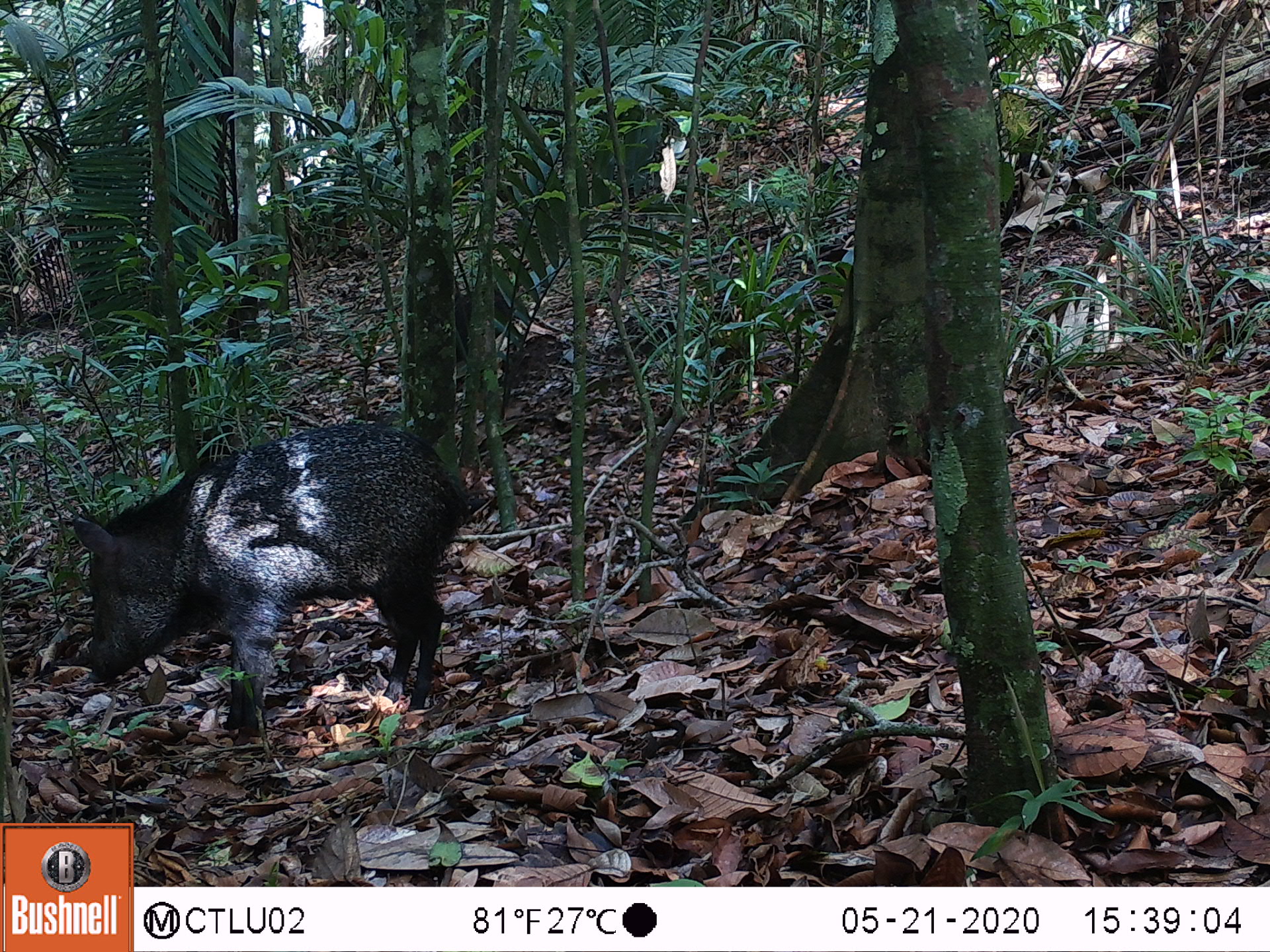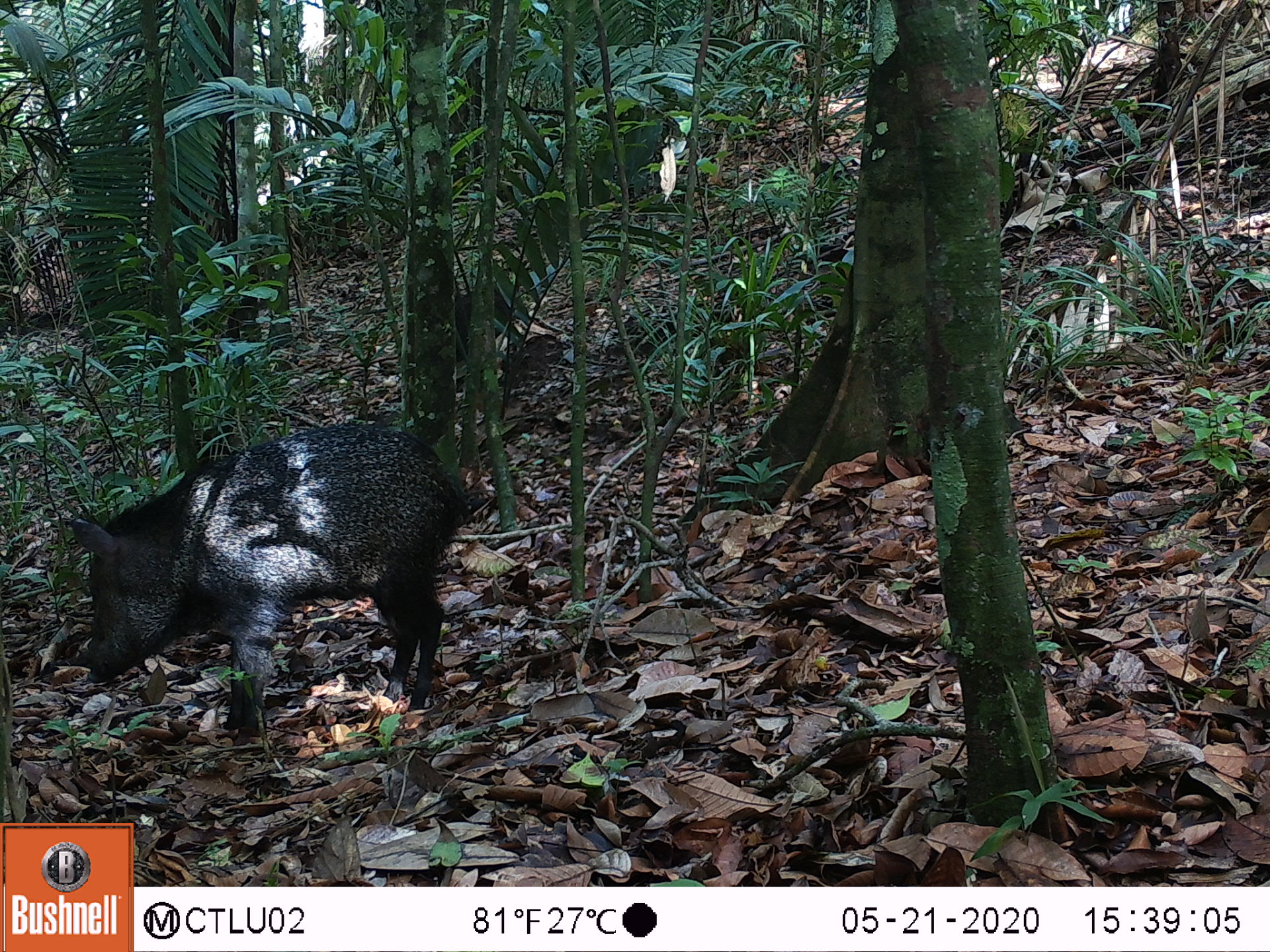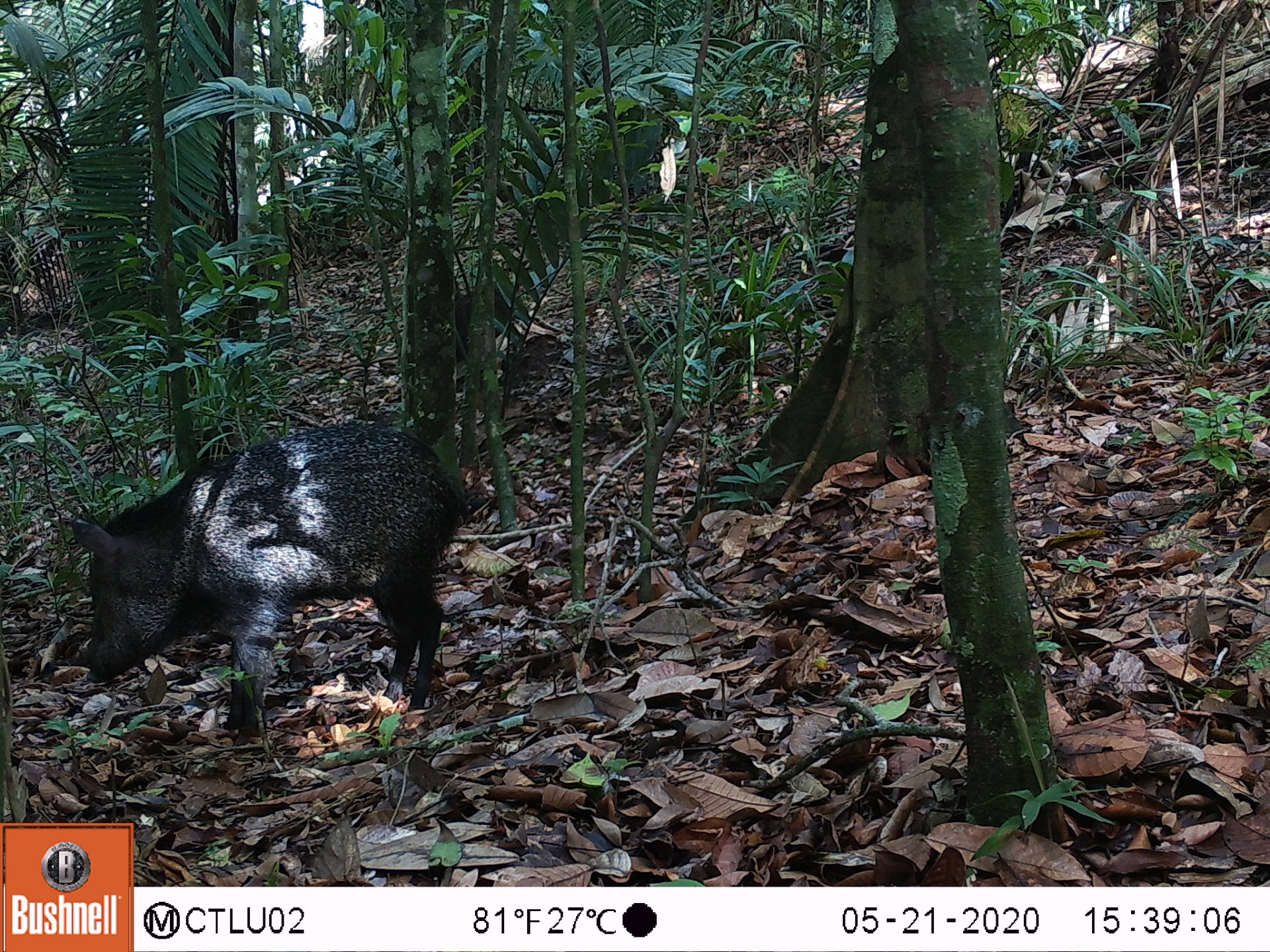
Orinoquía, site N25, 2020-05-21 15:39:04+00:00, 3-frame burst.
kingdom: Animalia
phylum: Chordata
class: Mammalia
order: Artiodactyla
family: Tayassuidae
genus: Pecari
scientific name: Pecari tajacu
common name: collared peccary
Collared peccary (Pecari tajacu).